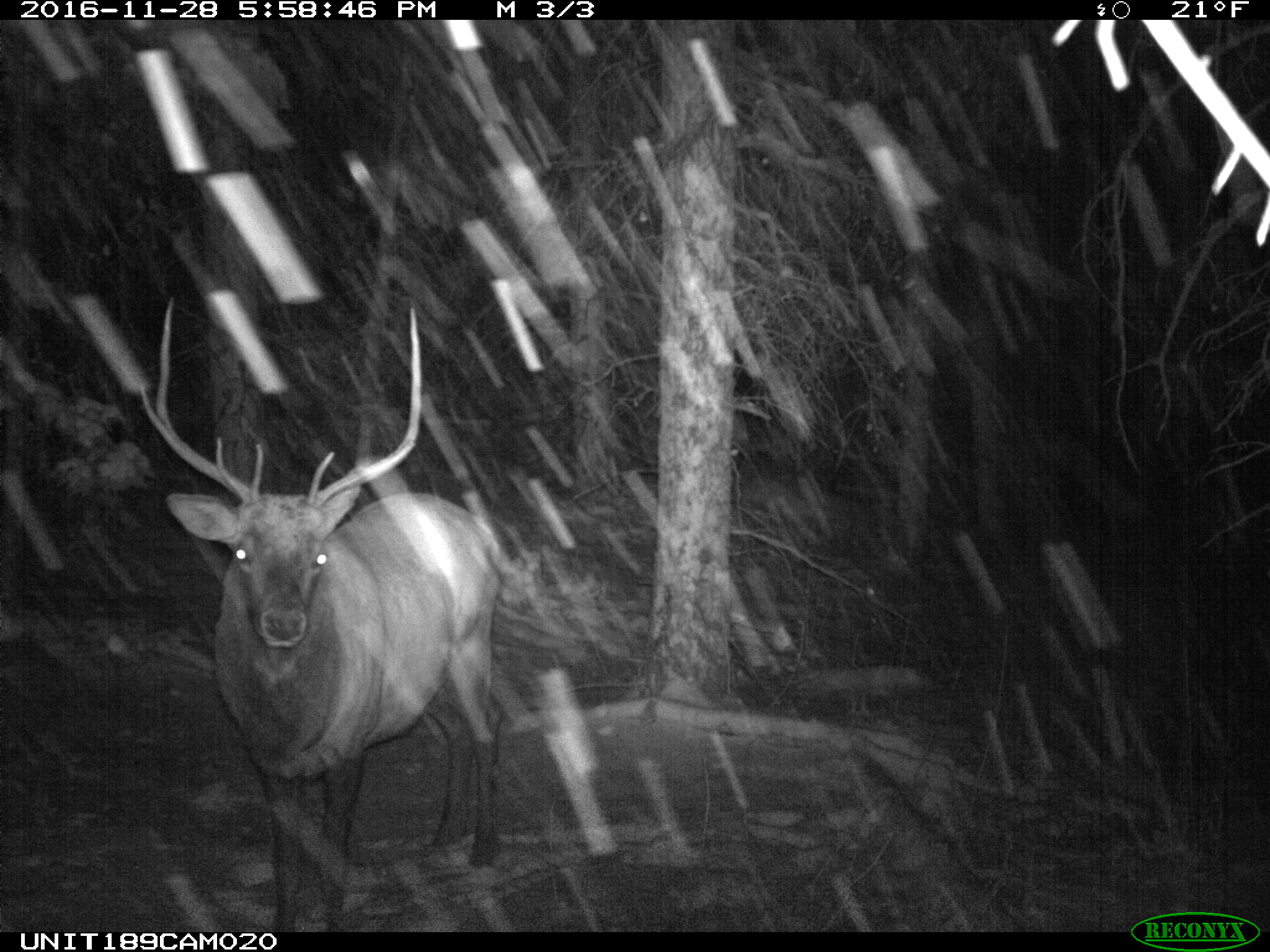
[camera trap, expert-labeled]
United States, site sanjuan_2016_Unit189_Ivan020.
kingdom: Animalia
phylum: Chordata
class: Mammalia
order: Artiodactyla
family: Cervidae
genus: Cervus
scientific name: Cervus elaphus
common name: red deer